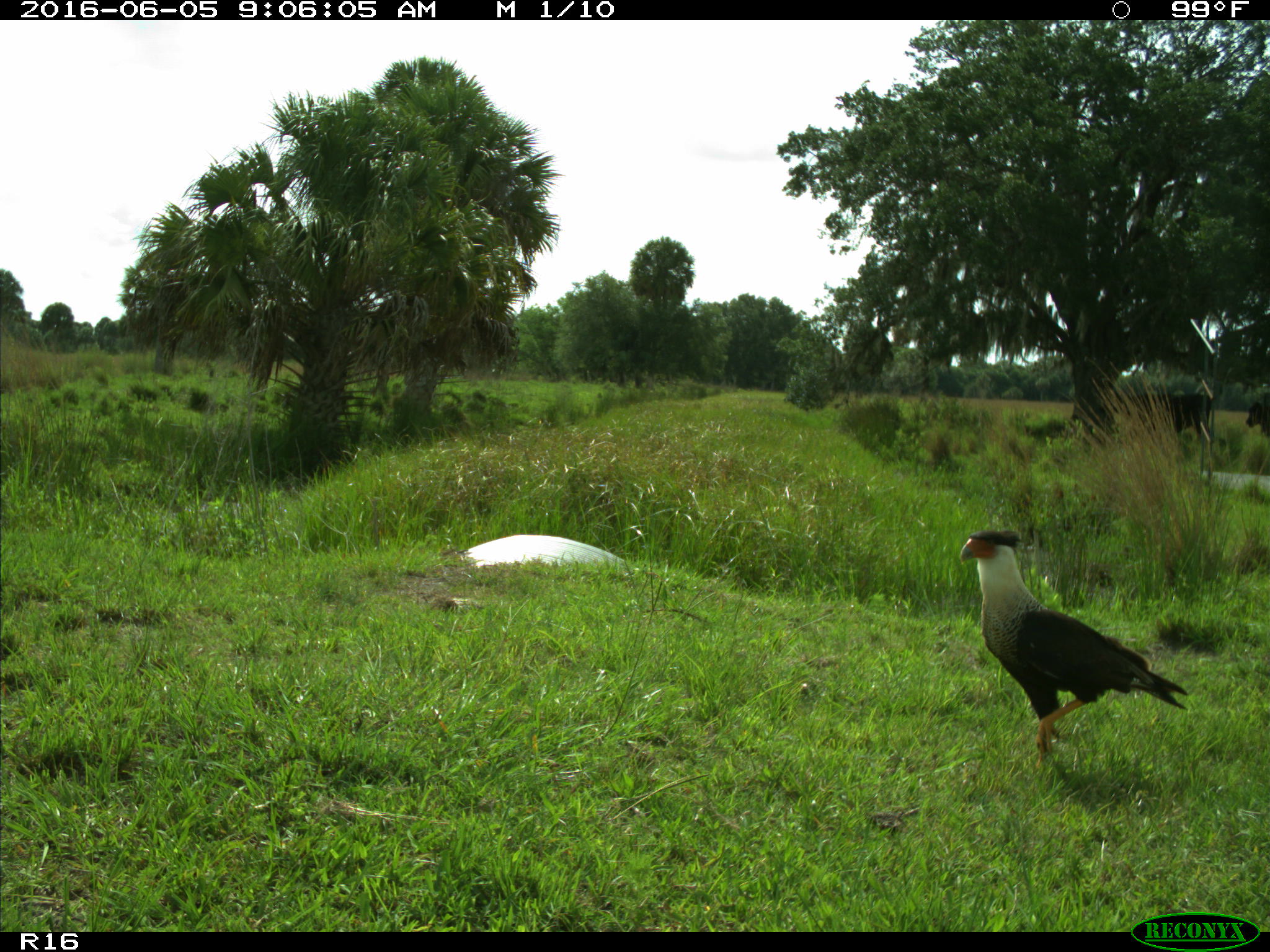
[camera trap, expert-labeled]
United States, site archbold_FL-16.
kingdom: Animalia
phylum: Chordata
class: Aves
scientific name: Aves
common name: birds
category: unidentified bird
Unidentified bird (birds) (Aves).